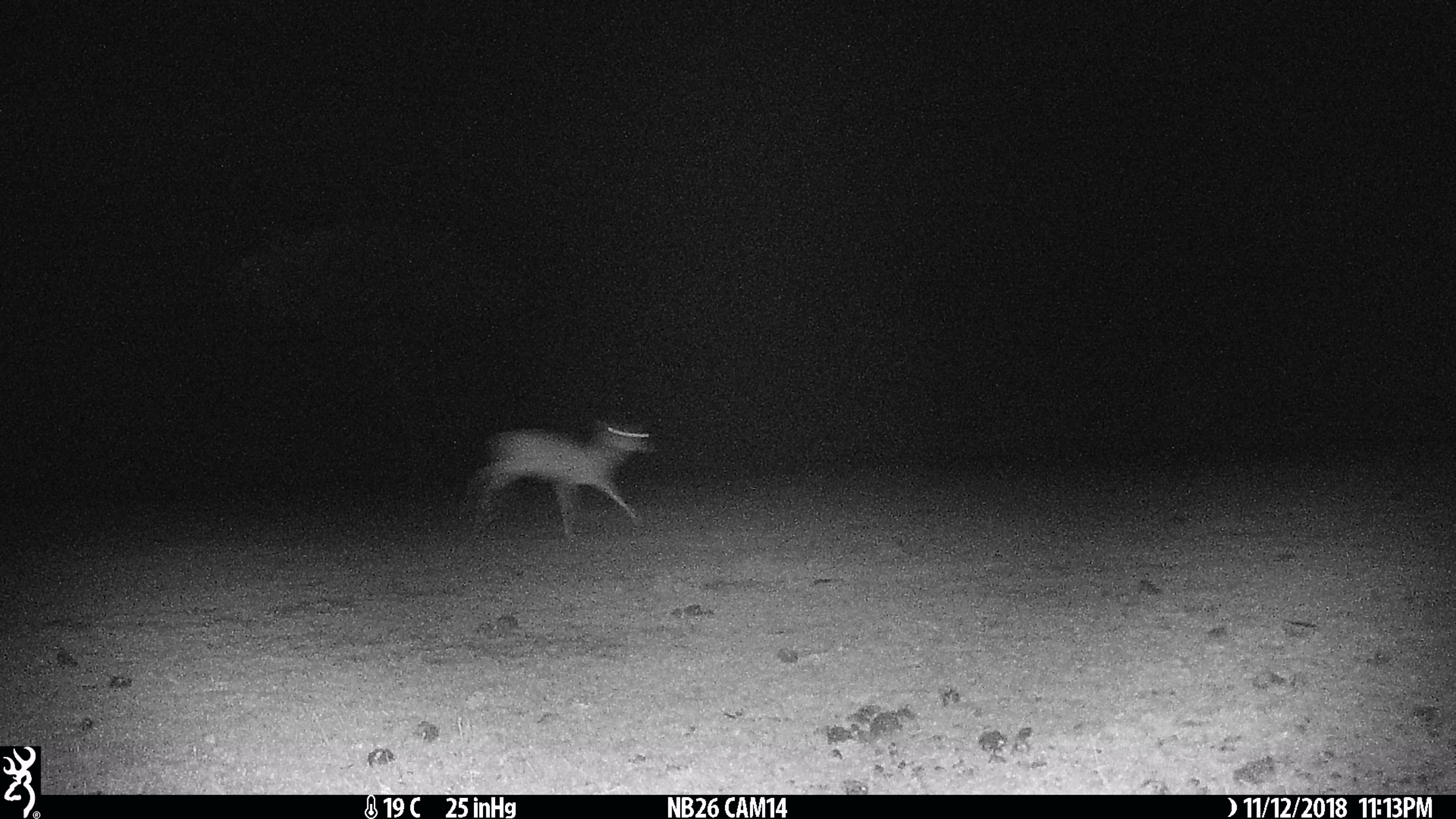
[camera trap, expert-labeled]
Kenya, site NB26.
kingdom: Animalia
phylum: Chordata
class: Mammalia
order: Artiodactyla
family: Bovidae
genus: Aepyceros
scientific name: Aepyceros melampus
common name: impala